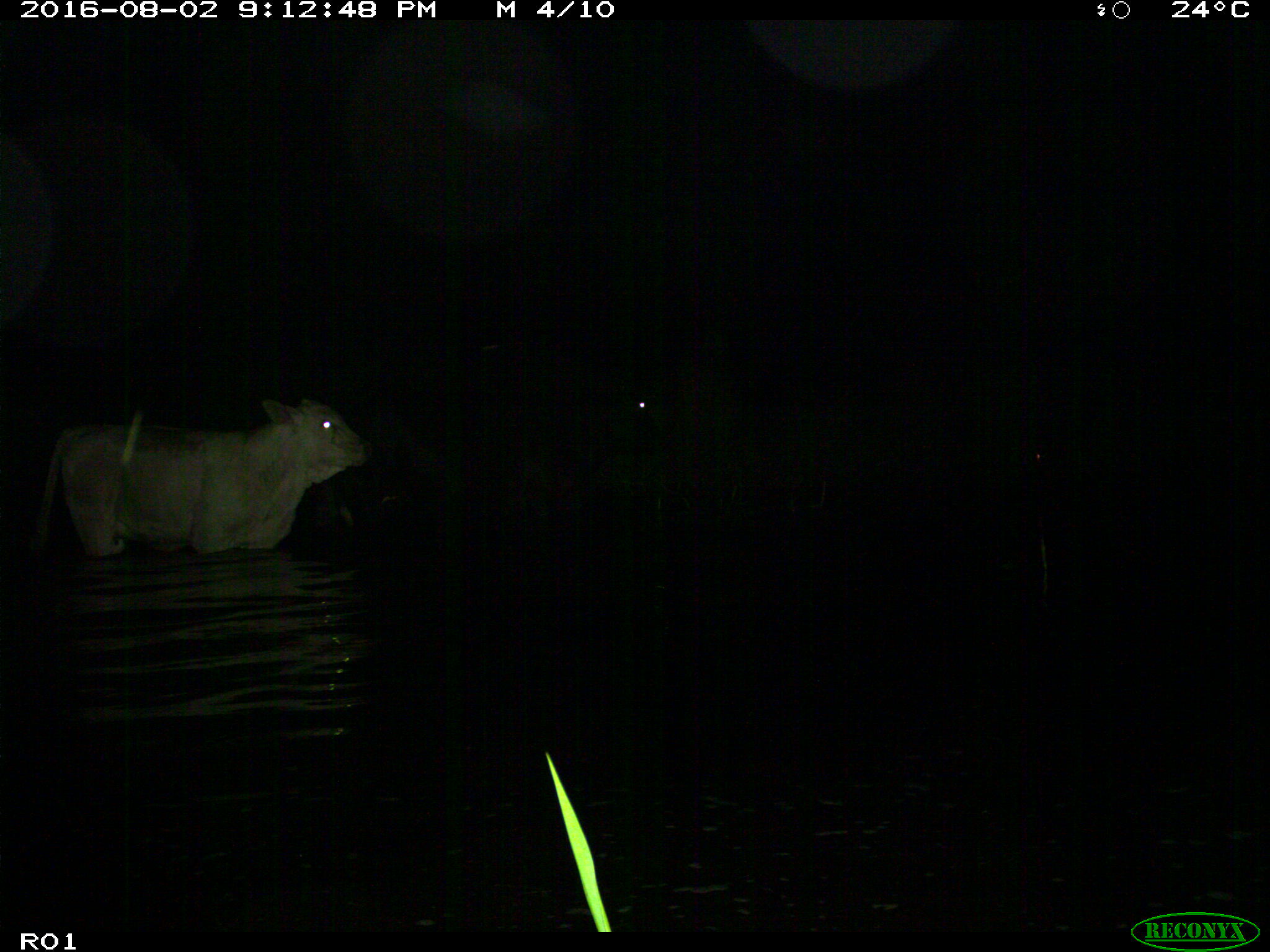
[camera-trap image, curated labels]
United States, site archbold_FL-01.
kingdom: Animalia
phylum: Chordata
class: Mammalia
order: Artiodactyla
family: Bovidae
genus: Bos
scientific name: Bos taurus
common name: domestic cow